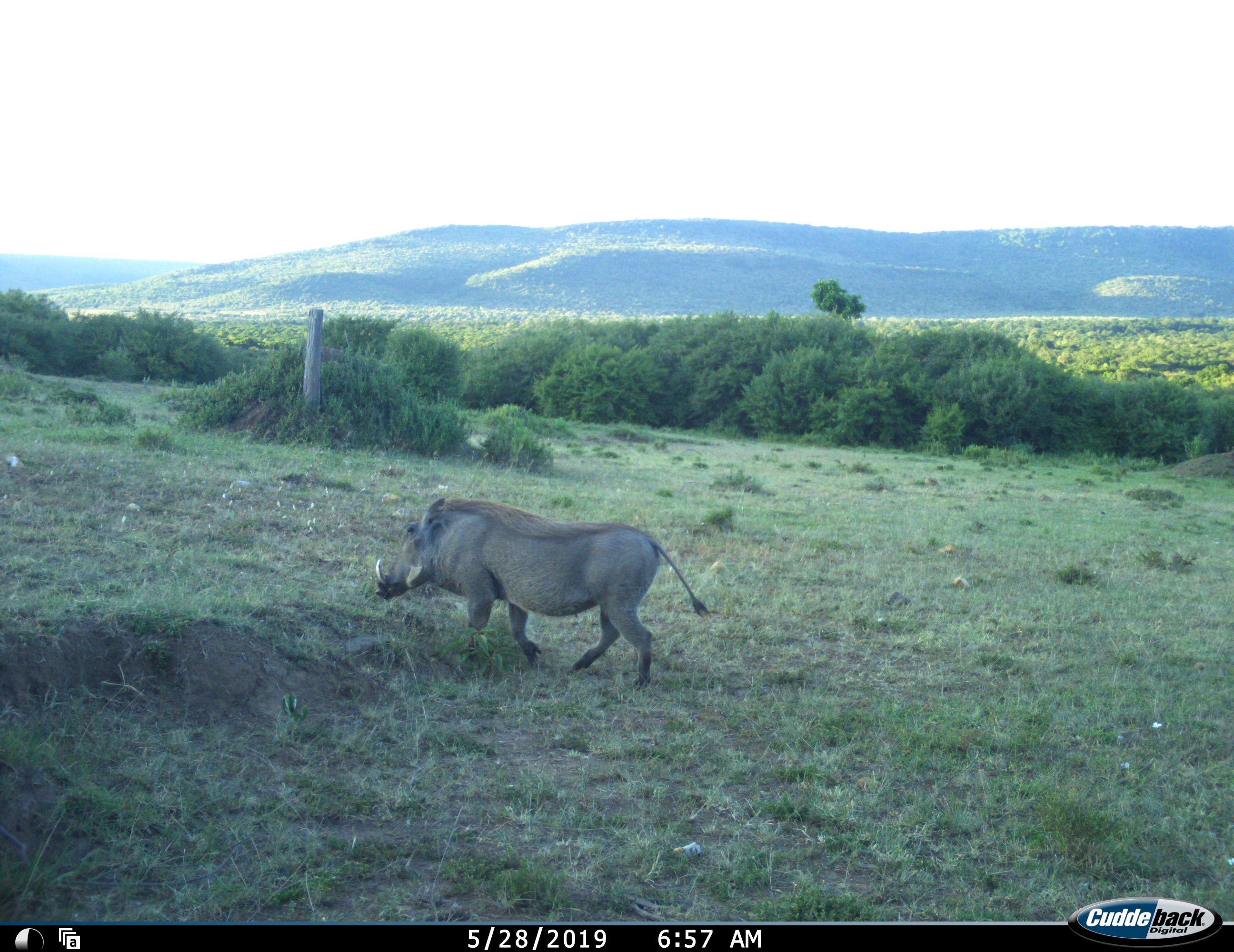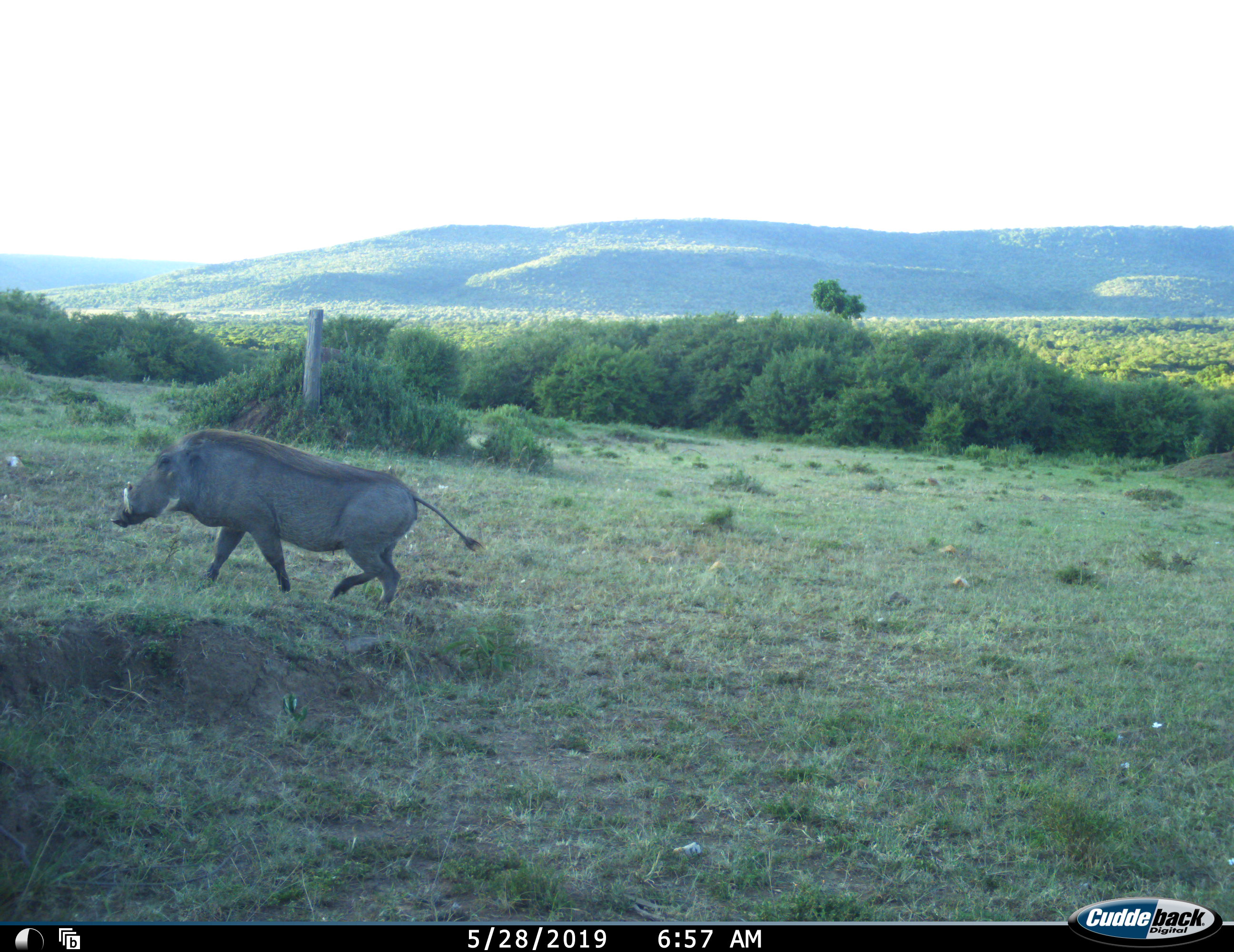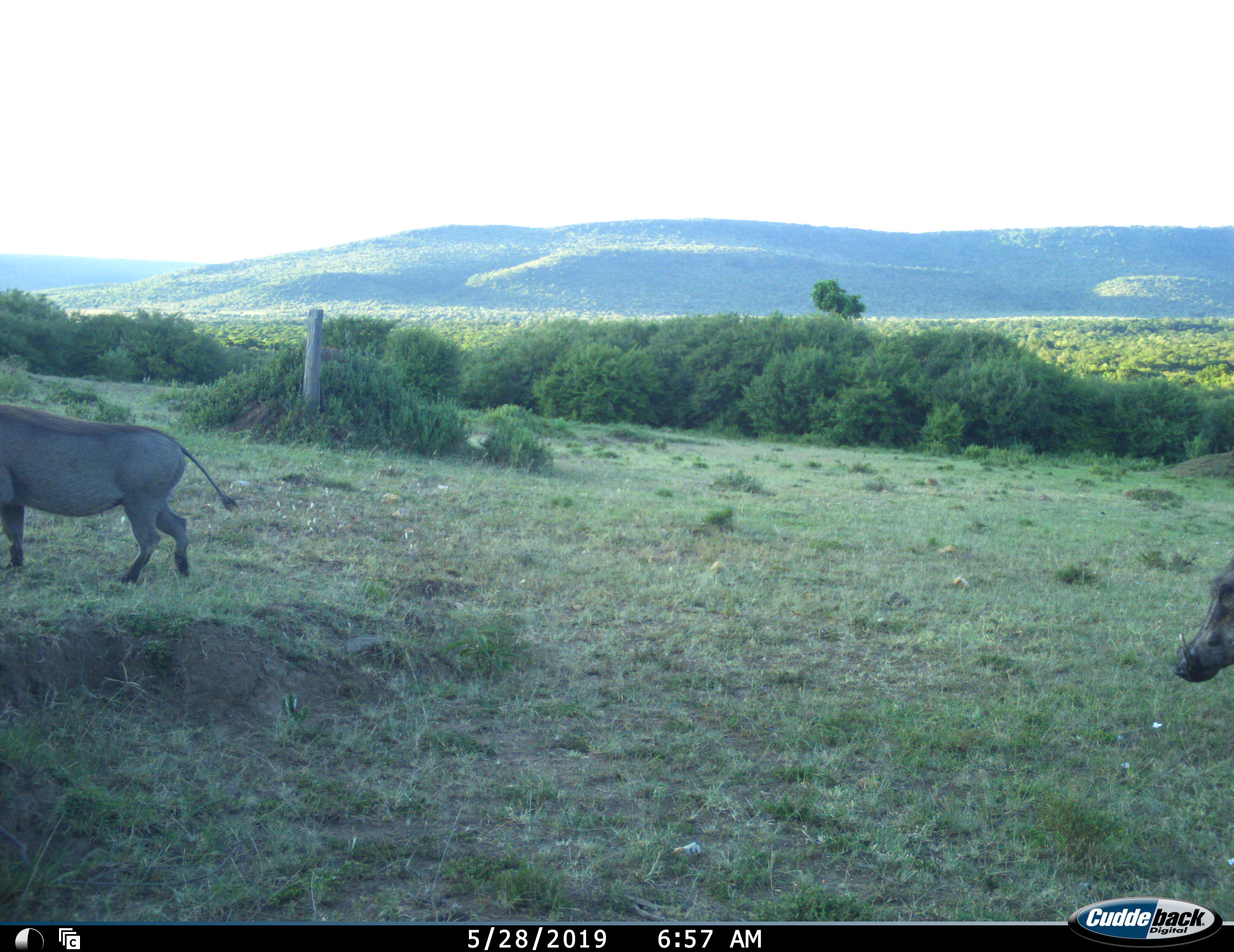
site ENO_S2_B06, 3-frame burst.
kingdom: Animalia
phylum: Chordata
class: Mammalia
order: Artiodactyla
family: Suidae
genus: Phacochoerus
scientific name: Phacochoerus africanus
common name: warthog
Warthog (Phacochoerus africanus), count 2. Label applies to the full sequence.